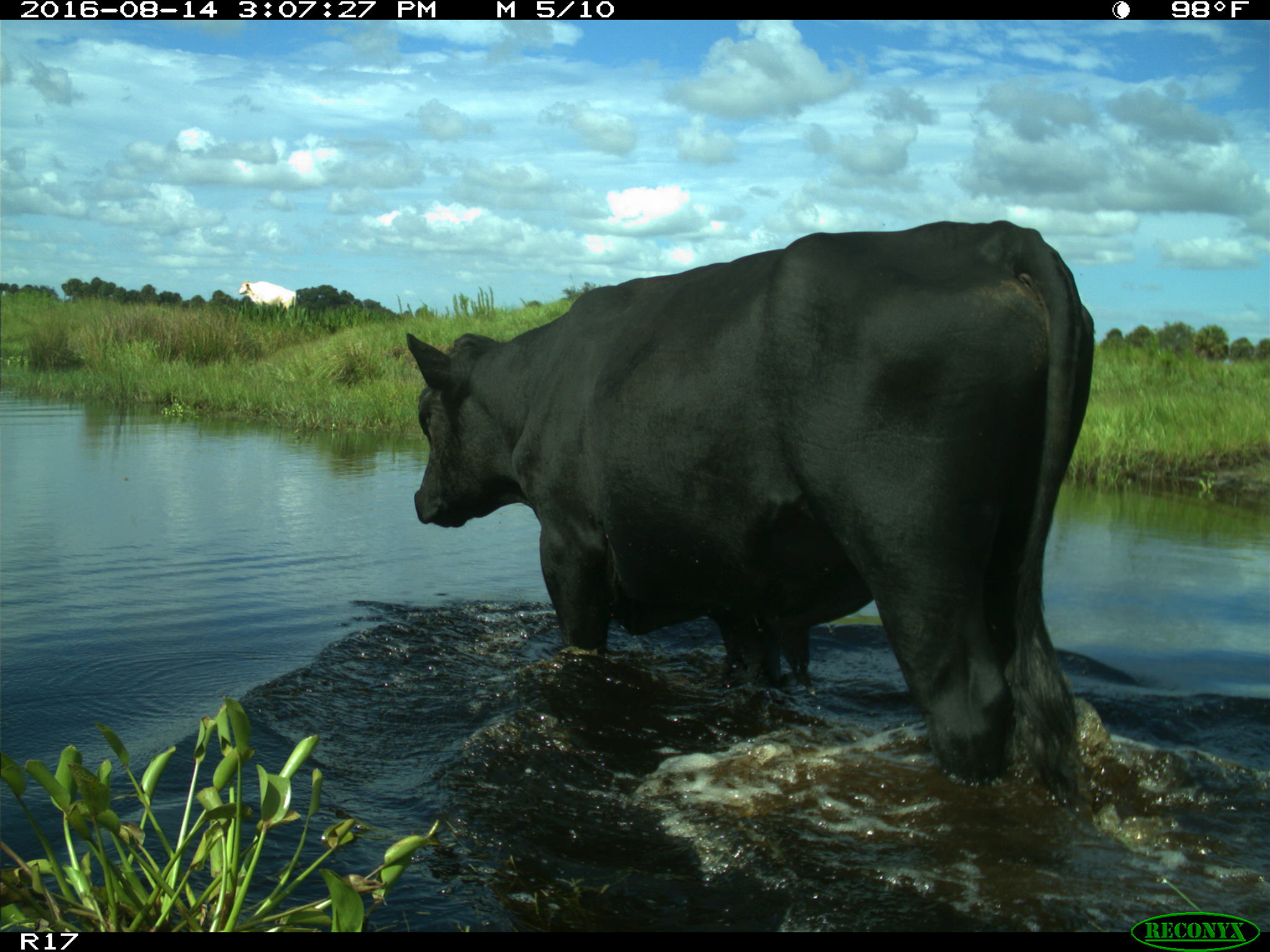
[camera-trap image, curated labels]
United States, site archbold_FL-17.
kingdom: Animalia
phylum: Chordata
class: Mammalia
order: Artiodactyla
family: Bovidae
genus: Bos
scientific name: Bos taurus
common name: domestic cow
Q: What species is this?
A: Bos taurus (domestic cow).